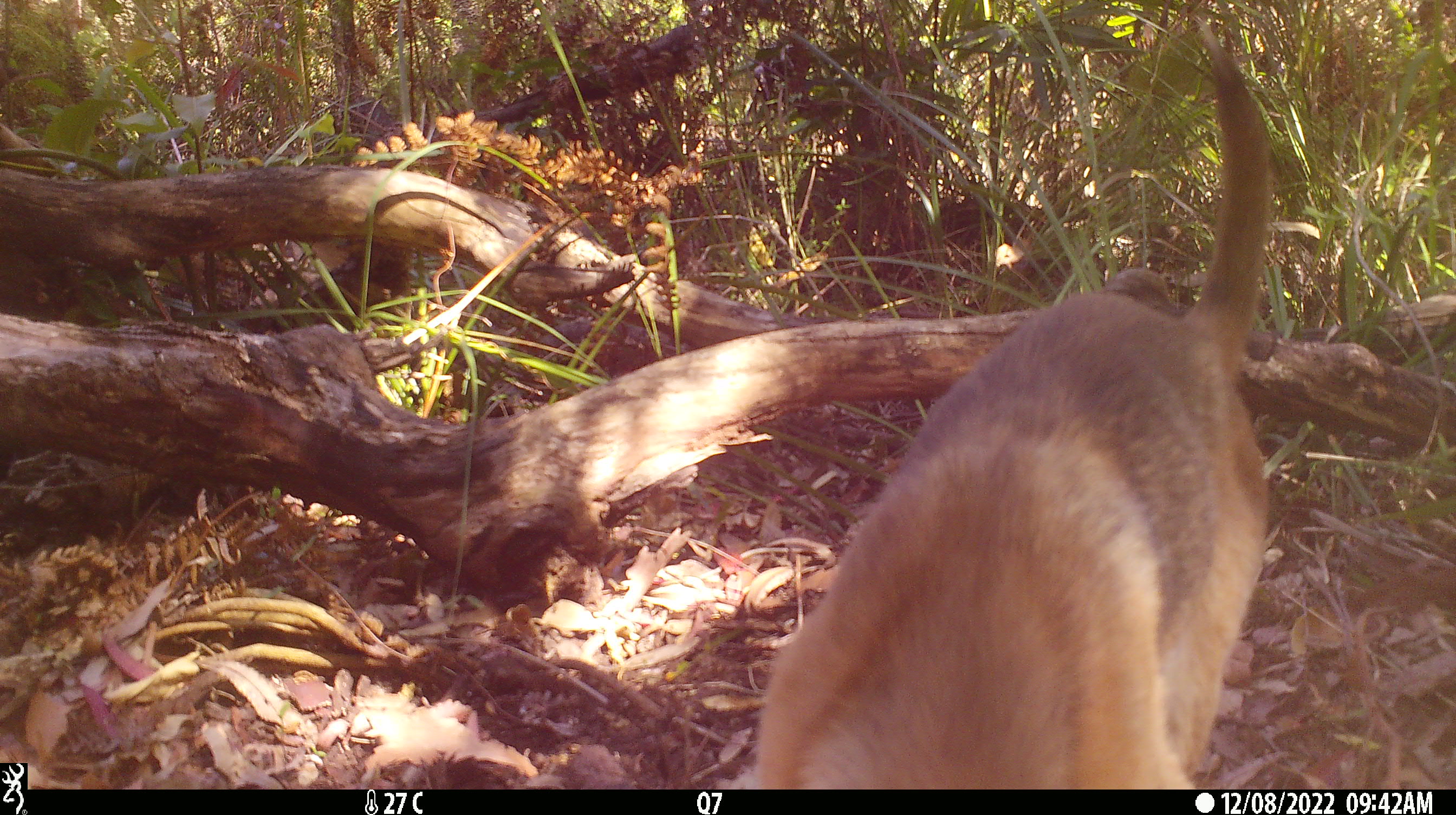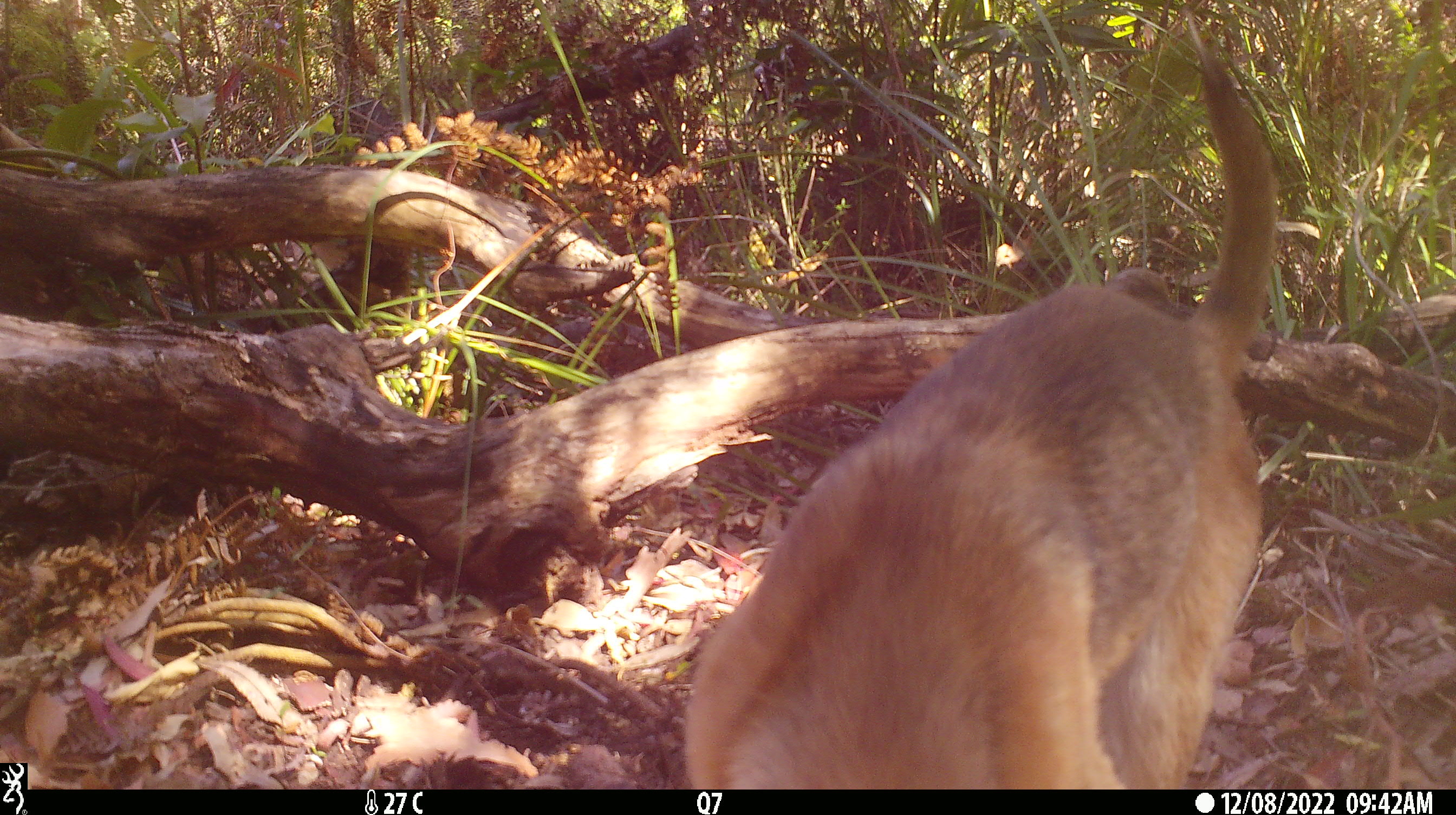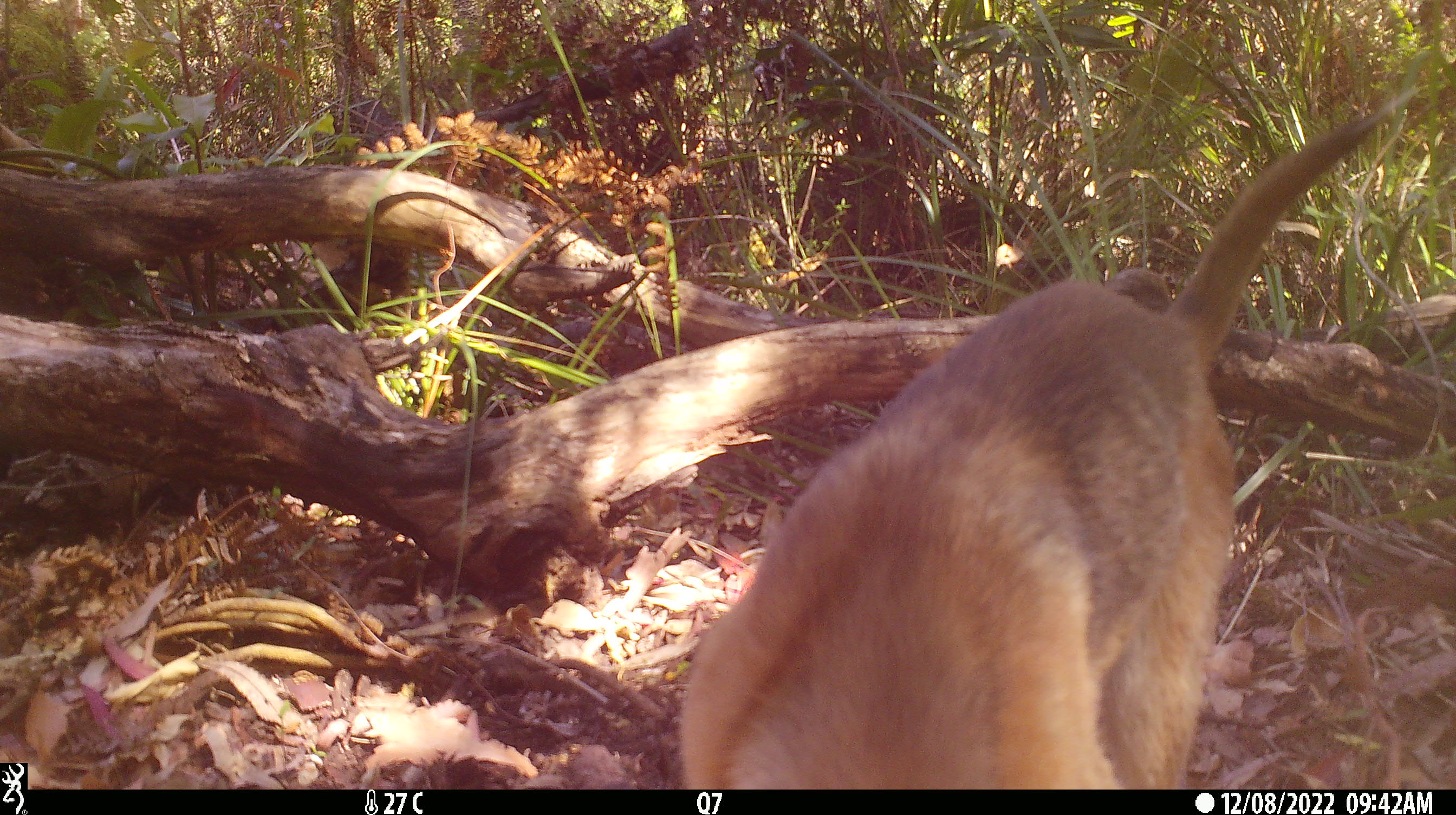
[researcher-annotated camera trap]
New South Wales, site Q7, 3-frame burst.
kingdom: Animalia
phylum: Chordata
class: Mammalia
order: Carnivora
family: Canidae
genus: Canis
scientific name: Canis familiaris dingo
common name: dingo